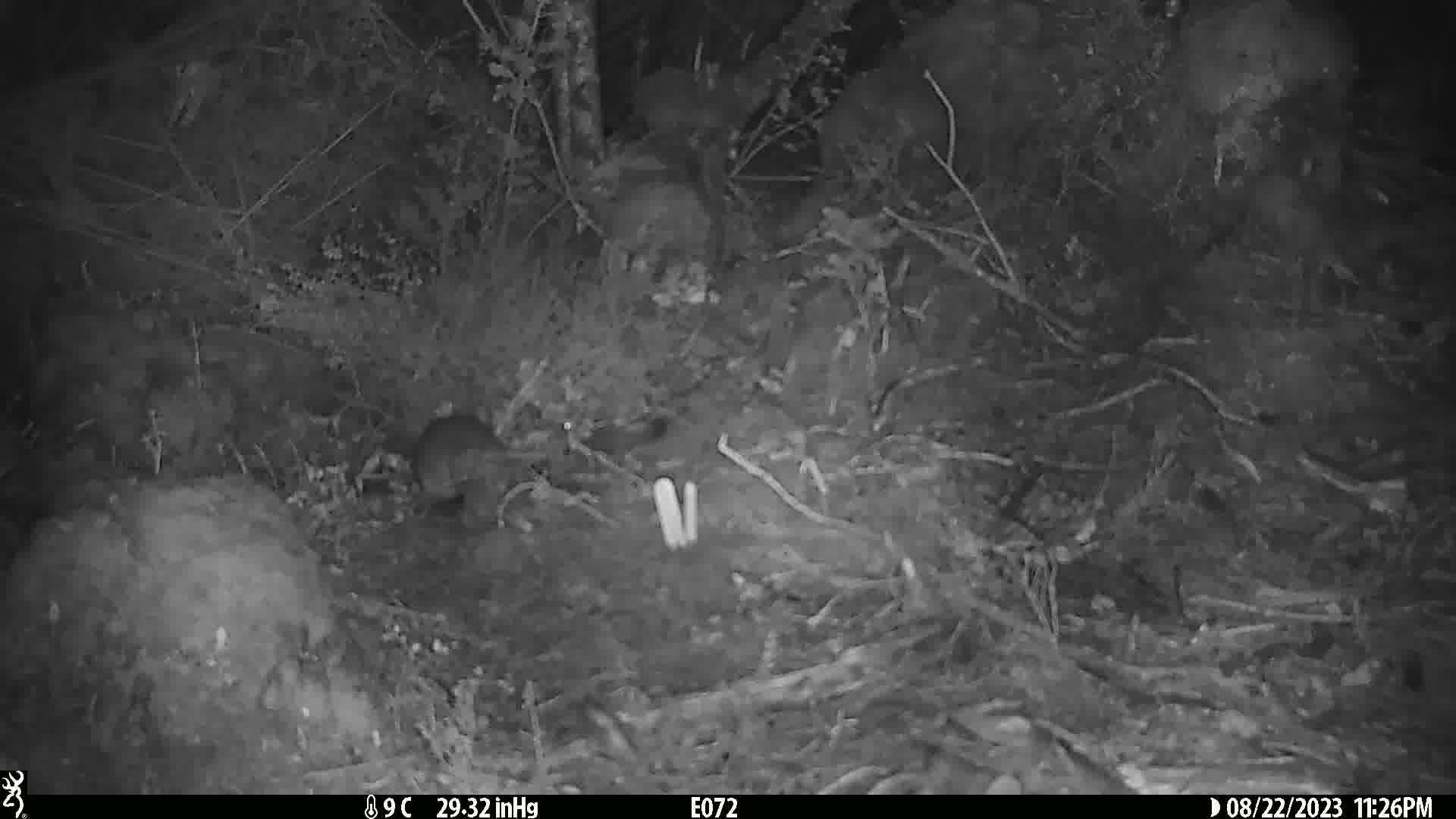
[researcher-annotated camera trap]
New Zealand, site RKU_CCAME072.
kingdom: Animalia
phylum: Chordata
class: Mammalia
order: Rodentia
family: Muridae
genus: Rattus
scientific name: Rattus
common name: rat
Rat (Rattus).